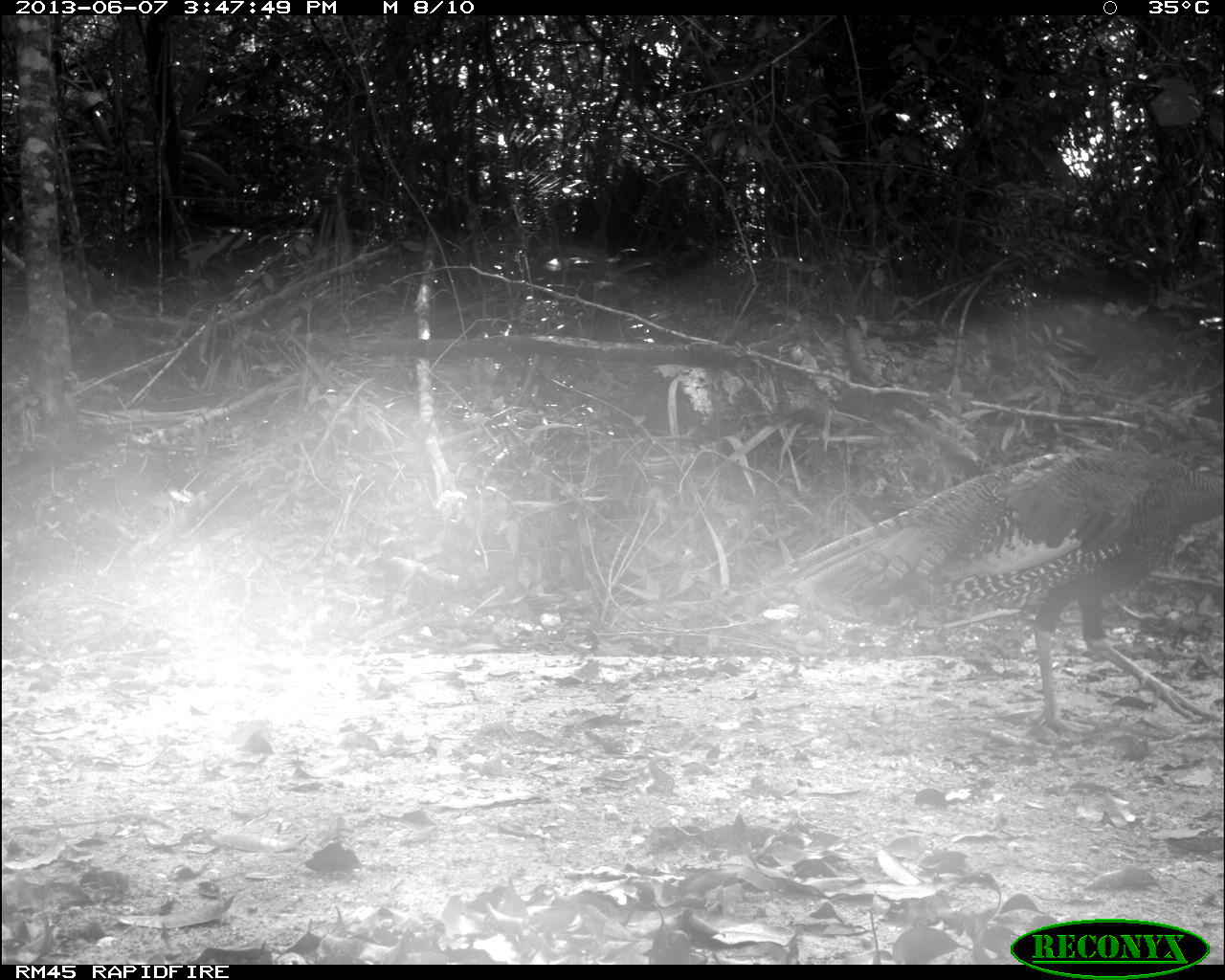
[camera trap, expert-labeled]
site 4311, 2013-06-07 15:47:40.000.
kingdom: Animalia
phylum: Chordata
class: Aves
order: Galliformes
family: Phasianidae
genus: Meleagris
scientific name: Meleagris ocellata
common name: ocellated turkey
Meleagris ocellata (ocellated turkey), count 1, sex male.